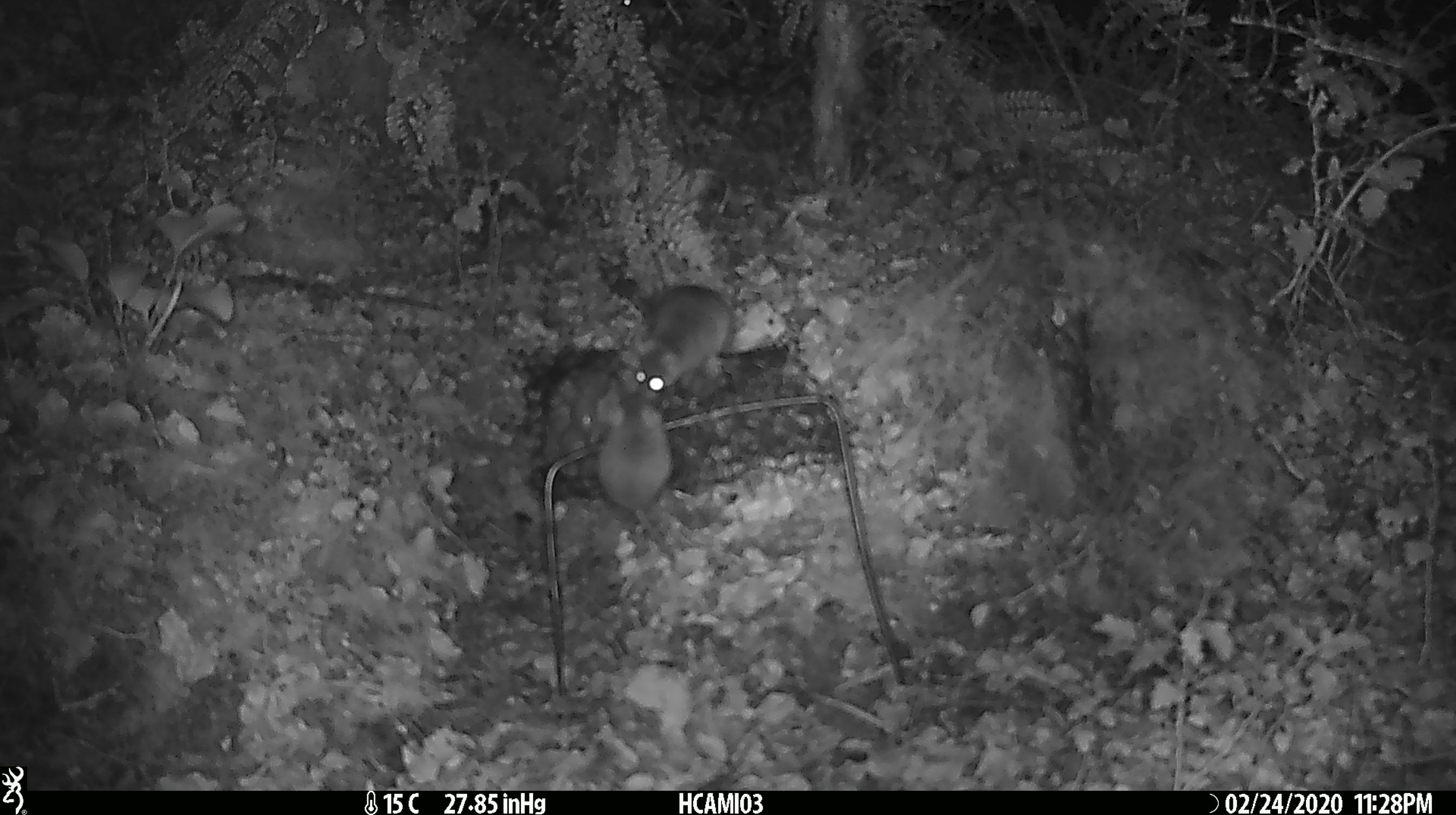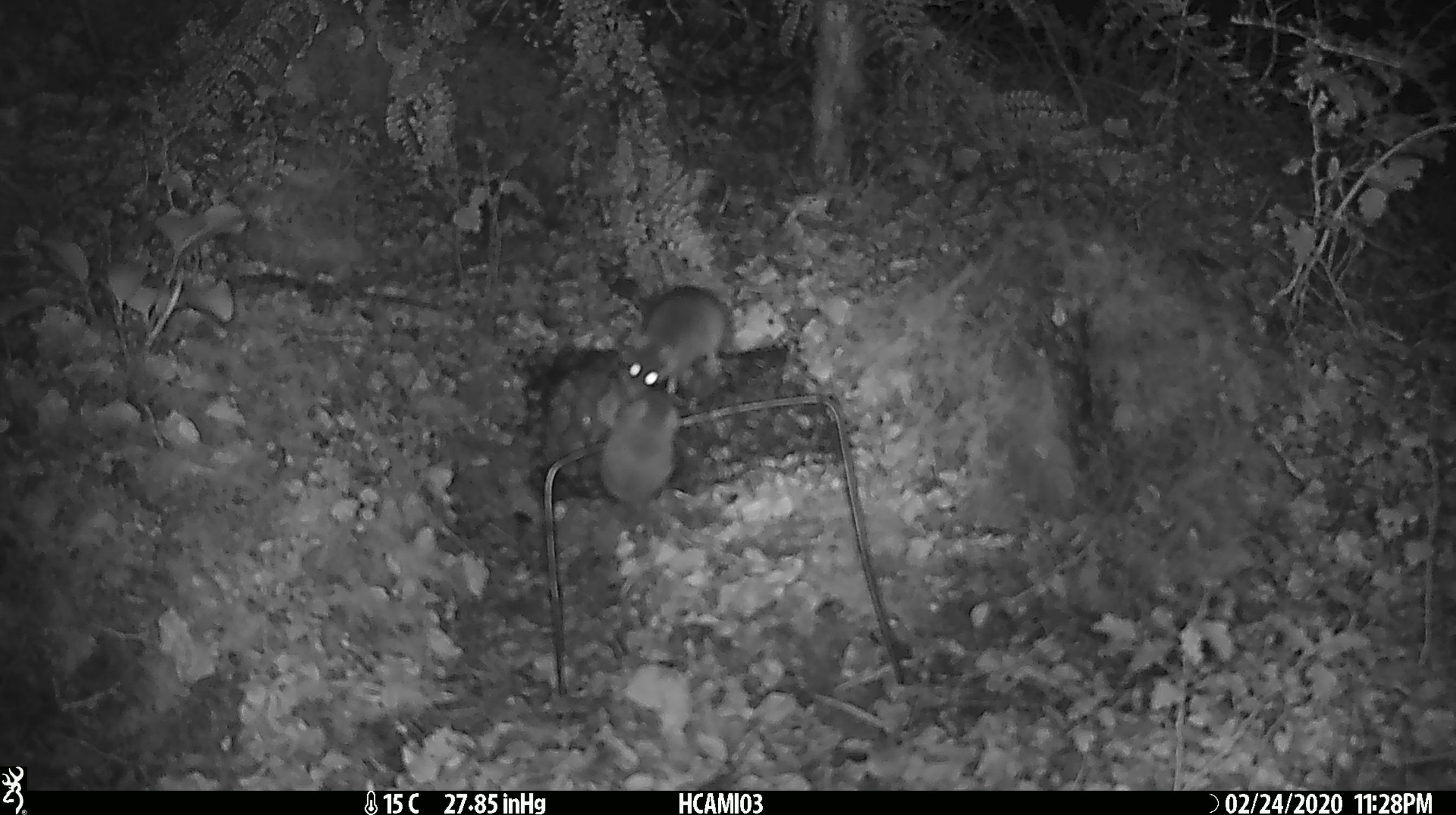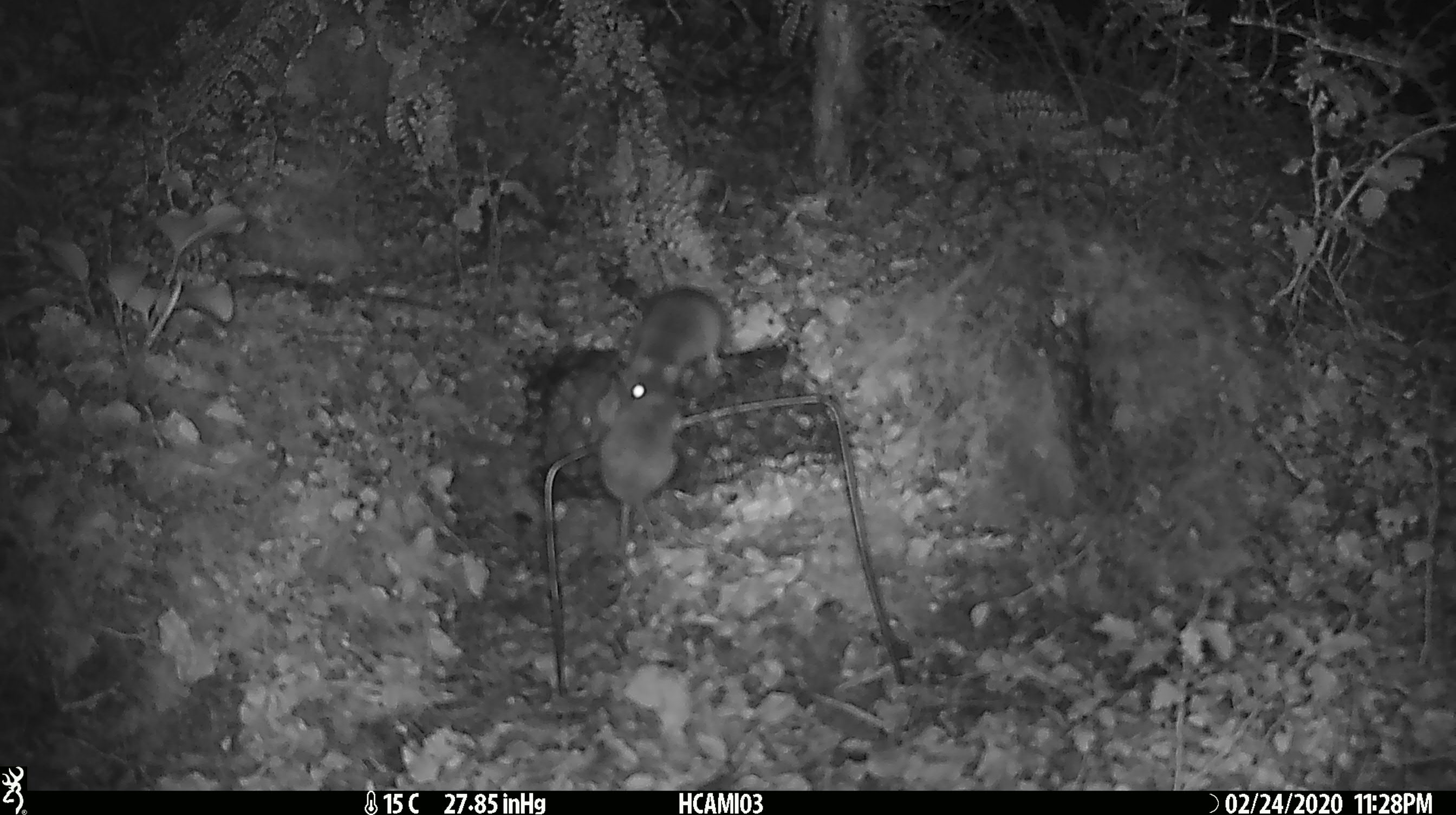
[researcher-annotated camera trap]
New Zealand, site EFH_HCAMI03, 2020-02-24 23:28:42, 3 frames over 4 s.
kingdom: Animalia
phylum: Chordata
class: Mammalia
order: Rodentia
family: Muridae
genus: Mus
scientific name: Mus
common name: mouse